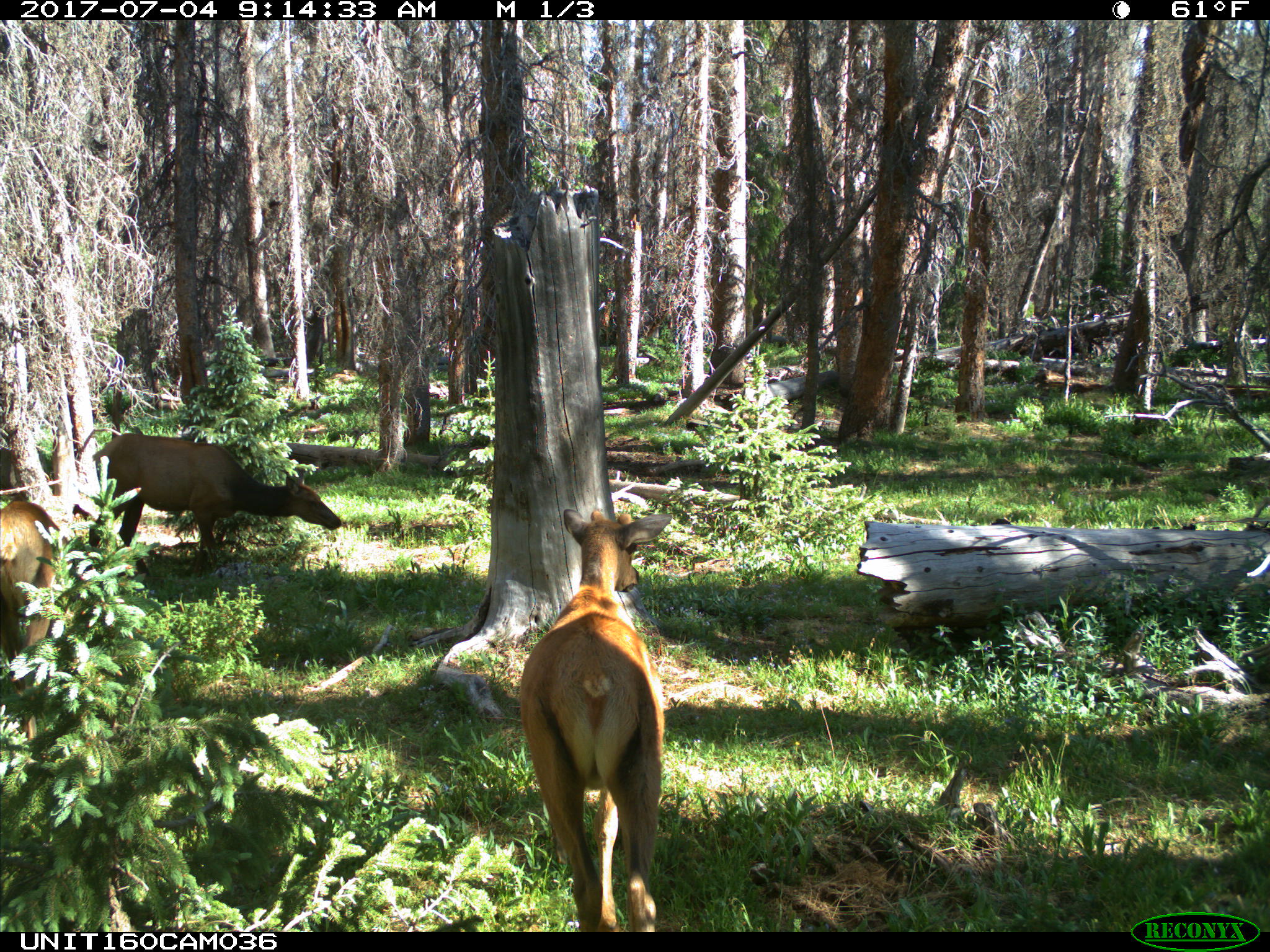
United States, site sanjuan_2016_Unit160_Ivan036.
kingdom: Animalia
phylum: Chordata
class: Mammalia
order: Artiodactyla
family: Cervidae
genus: Cervus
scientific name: Cervus elaphus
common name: red deer